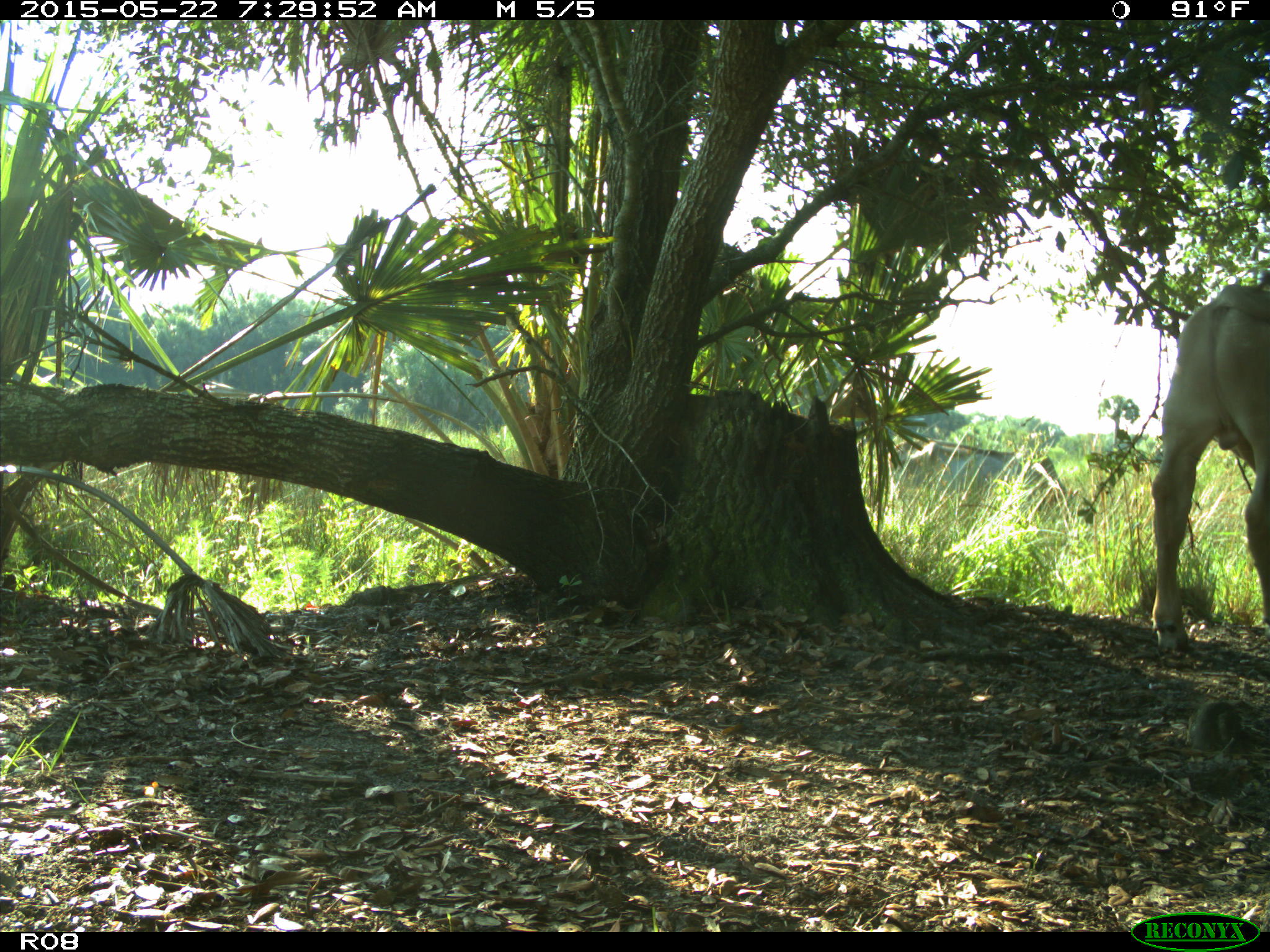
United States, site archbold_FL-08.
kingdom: Animalia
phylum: Chordata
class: Mammalia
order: Artiodactyla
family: Bovidae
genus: Bos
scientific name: Bos taurus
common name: domestic cow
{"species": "Bos taurus (domestic cow)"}